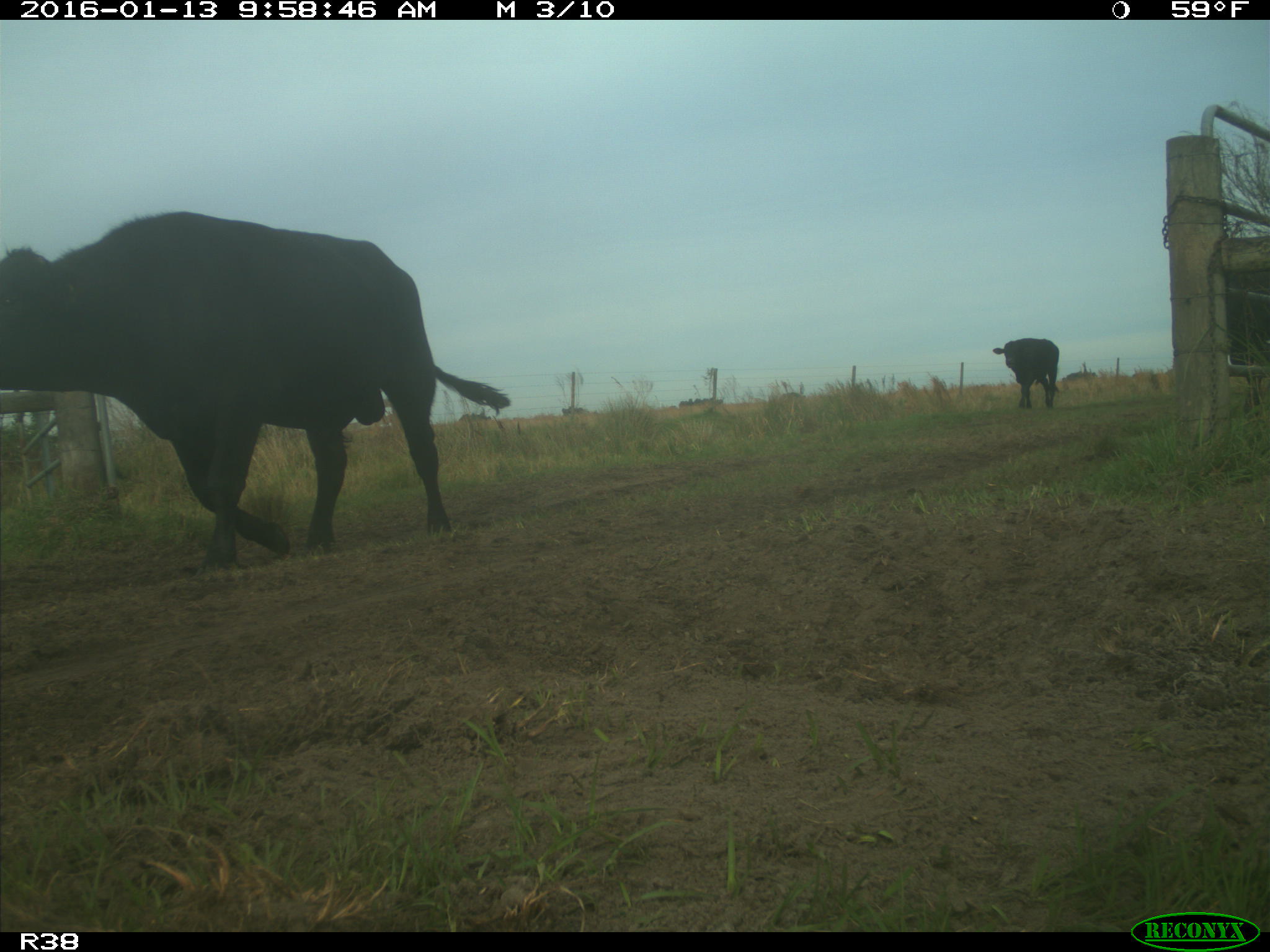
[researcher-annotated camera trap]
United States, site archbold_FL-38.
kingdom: Animalia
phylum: Chordata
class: Mammalia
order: Artiodactyla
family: Bovidae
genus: Bos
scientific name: Bos taurus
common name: domestic cow